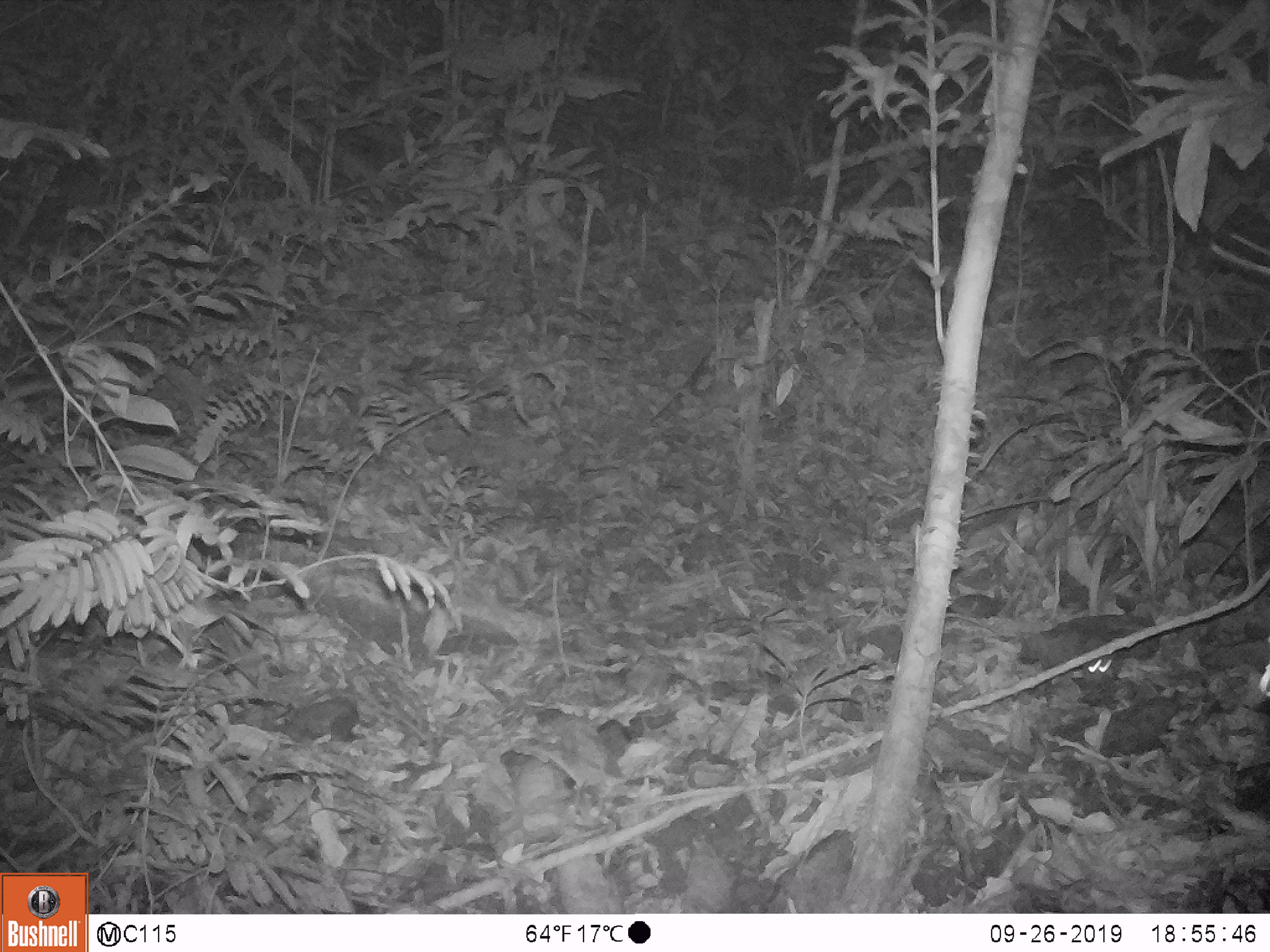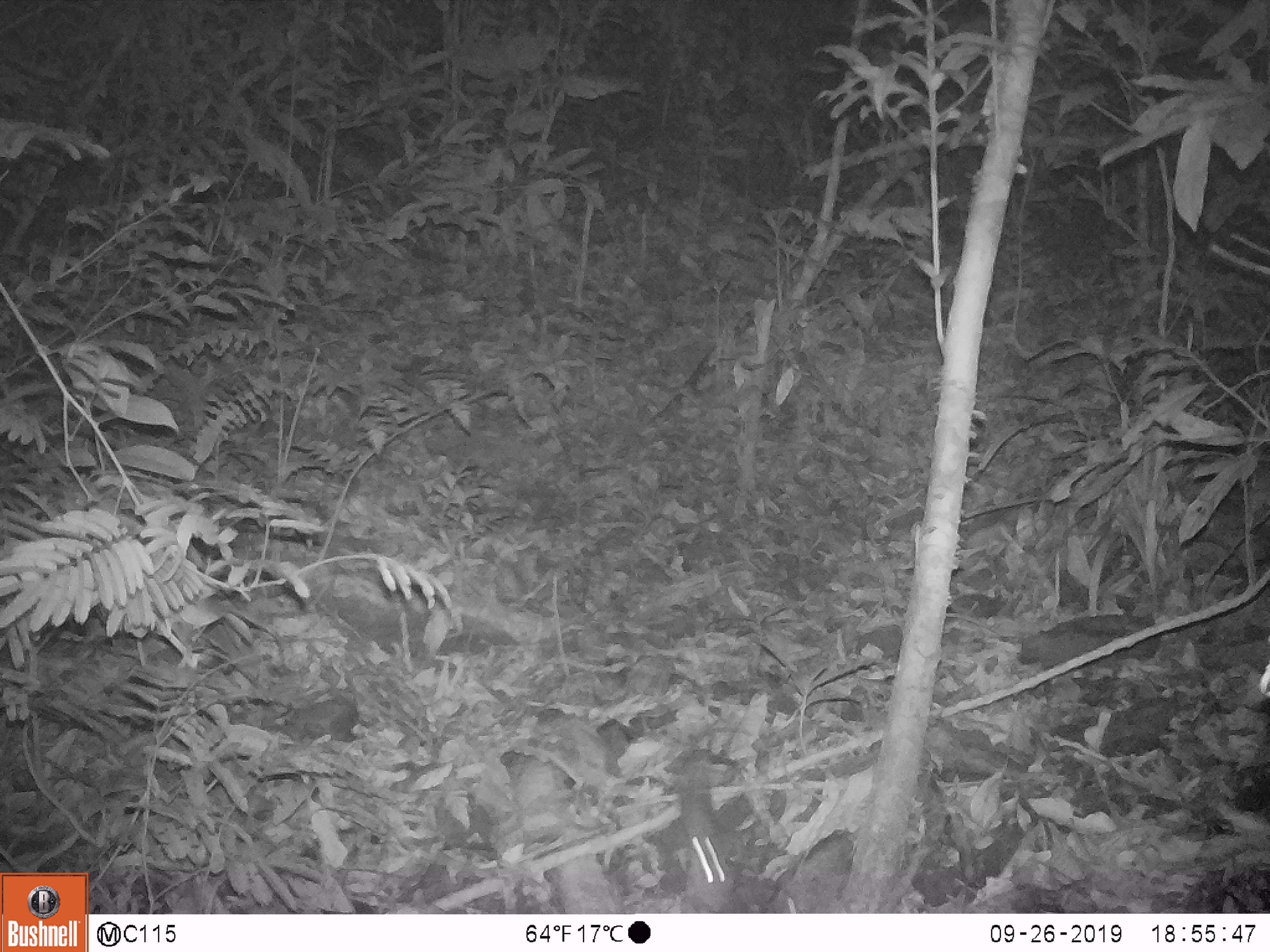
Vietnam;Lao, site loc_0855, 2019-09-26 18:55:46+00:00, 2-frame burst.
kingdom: Animalia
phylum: Chordata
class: Mammalia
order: Rodentia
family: Muridae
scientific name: Muridae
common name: old-world mice and rats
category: unidentified murid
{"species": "unidentified murid (old-world mice and rats) (Muridae)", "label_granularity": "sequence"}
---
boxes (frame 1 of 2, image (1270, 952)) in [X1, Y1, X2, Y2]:
unidentified murid: [1017, 614, 1116, 686]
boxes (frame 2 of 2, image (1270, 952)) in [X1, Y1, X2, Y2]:
unidentified murid: [676, 750, 737, 910]